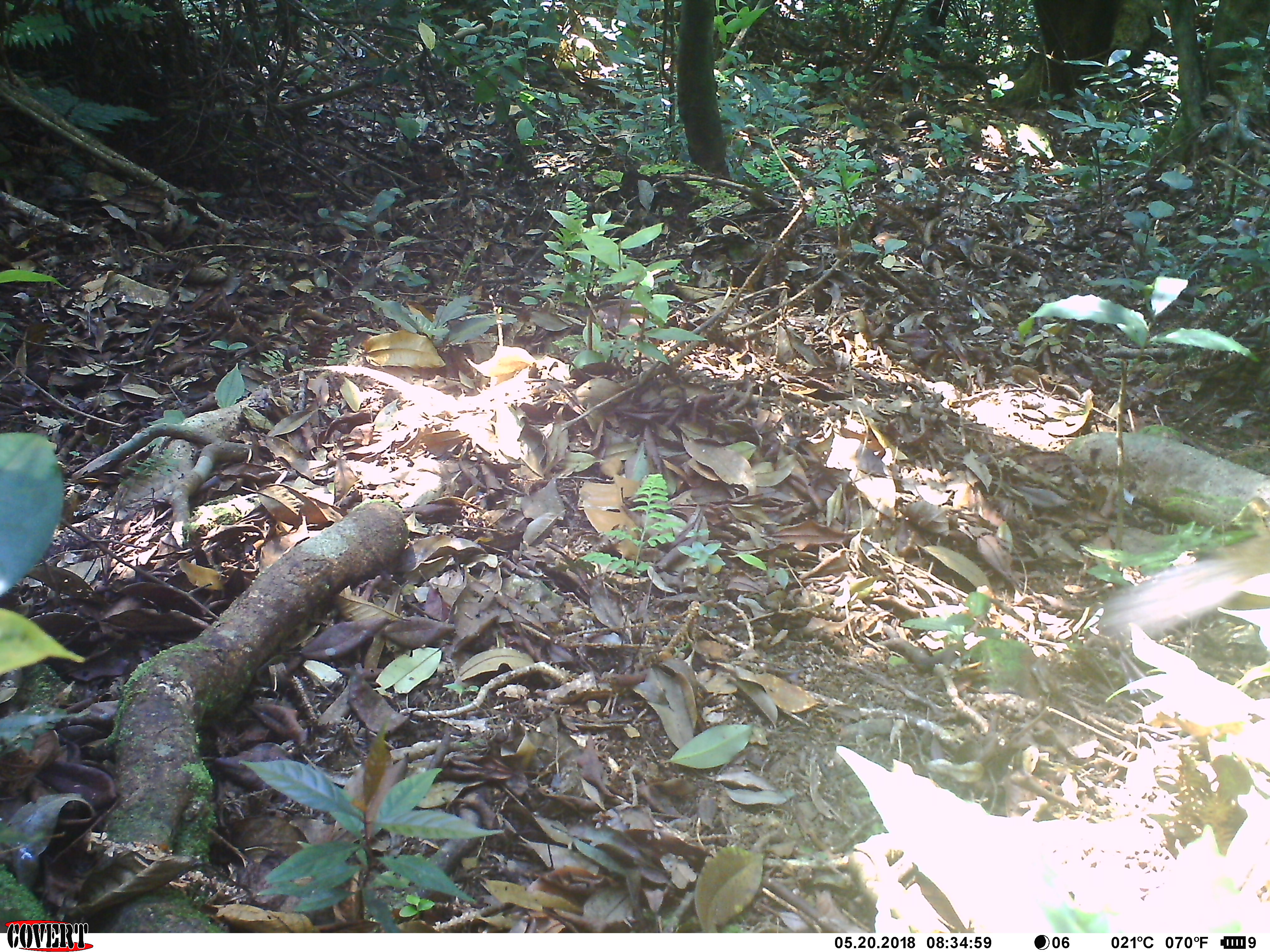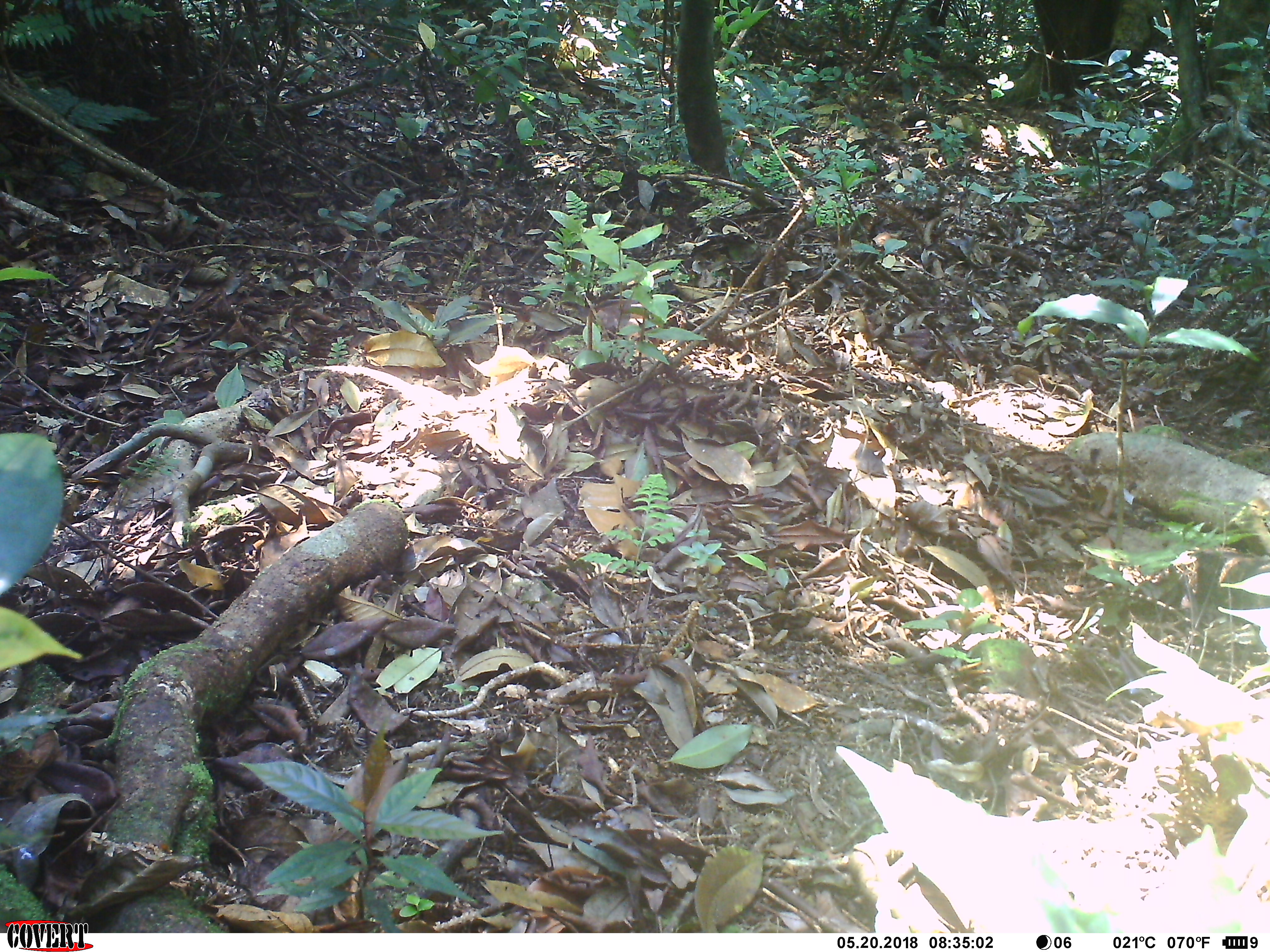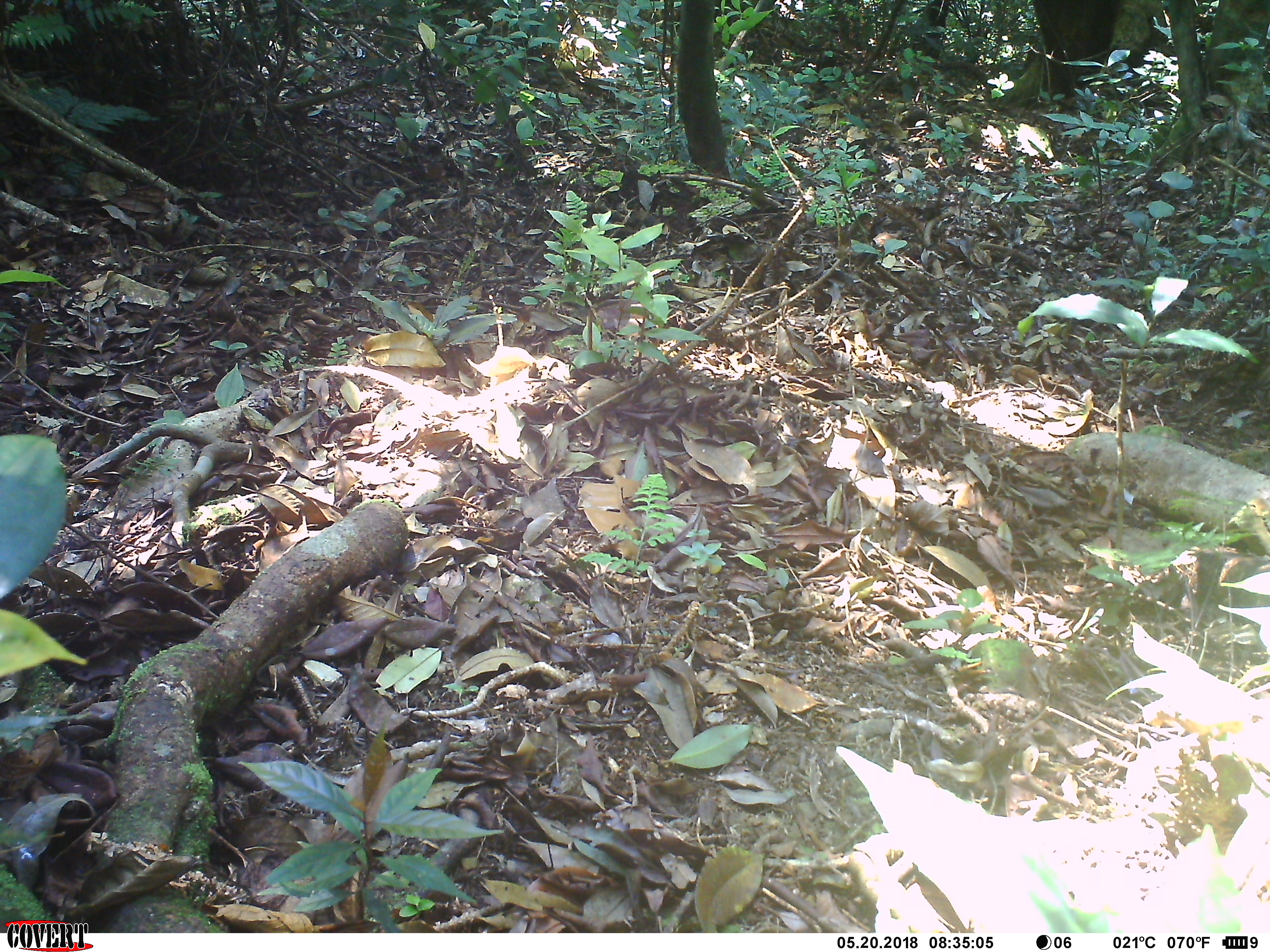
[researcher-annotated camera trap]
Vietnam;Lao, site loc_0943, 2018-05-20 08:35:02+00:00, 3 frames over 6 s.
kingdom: Animalia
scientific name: Animalia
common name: animal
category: unidentified animal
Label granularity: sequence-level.